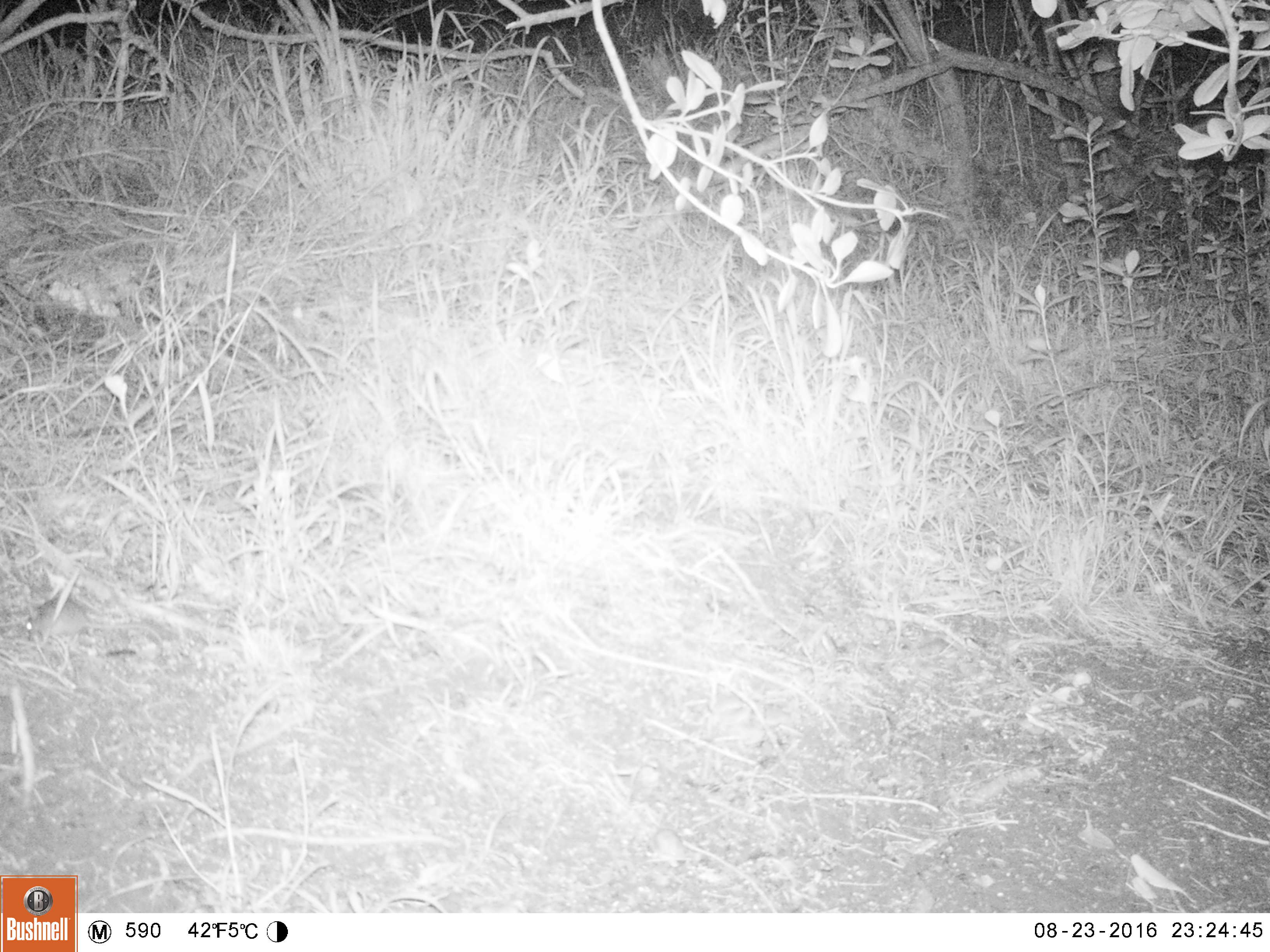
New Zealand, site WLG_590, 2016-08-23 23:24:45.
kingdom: Animalia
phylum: Chordata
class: Mammalia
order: Rodentia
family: Muridae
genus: Mus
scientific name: Mus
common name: mouse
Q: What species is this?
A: Mouse (Mus).